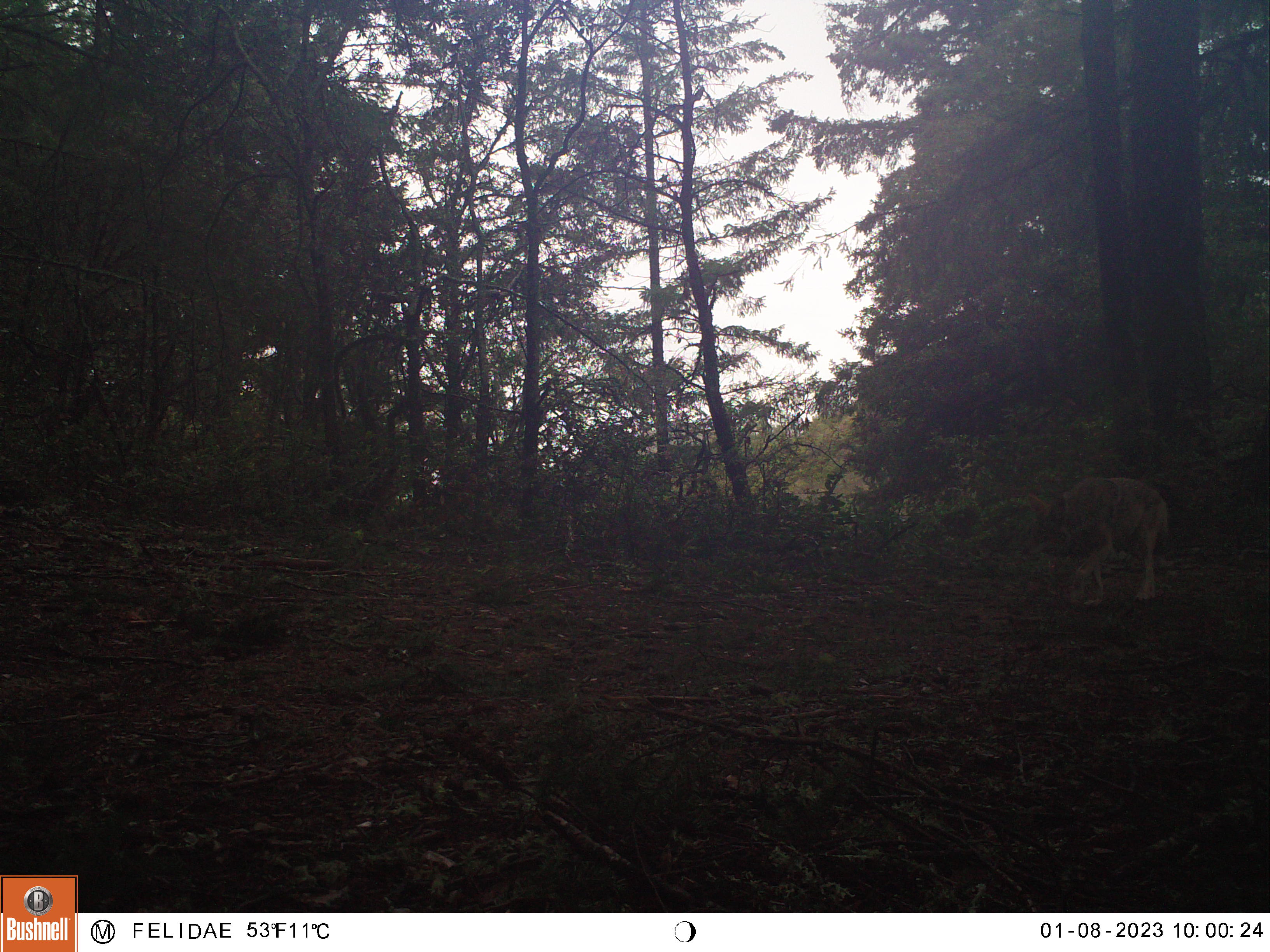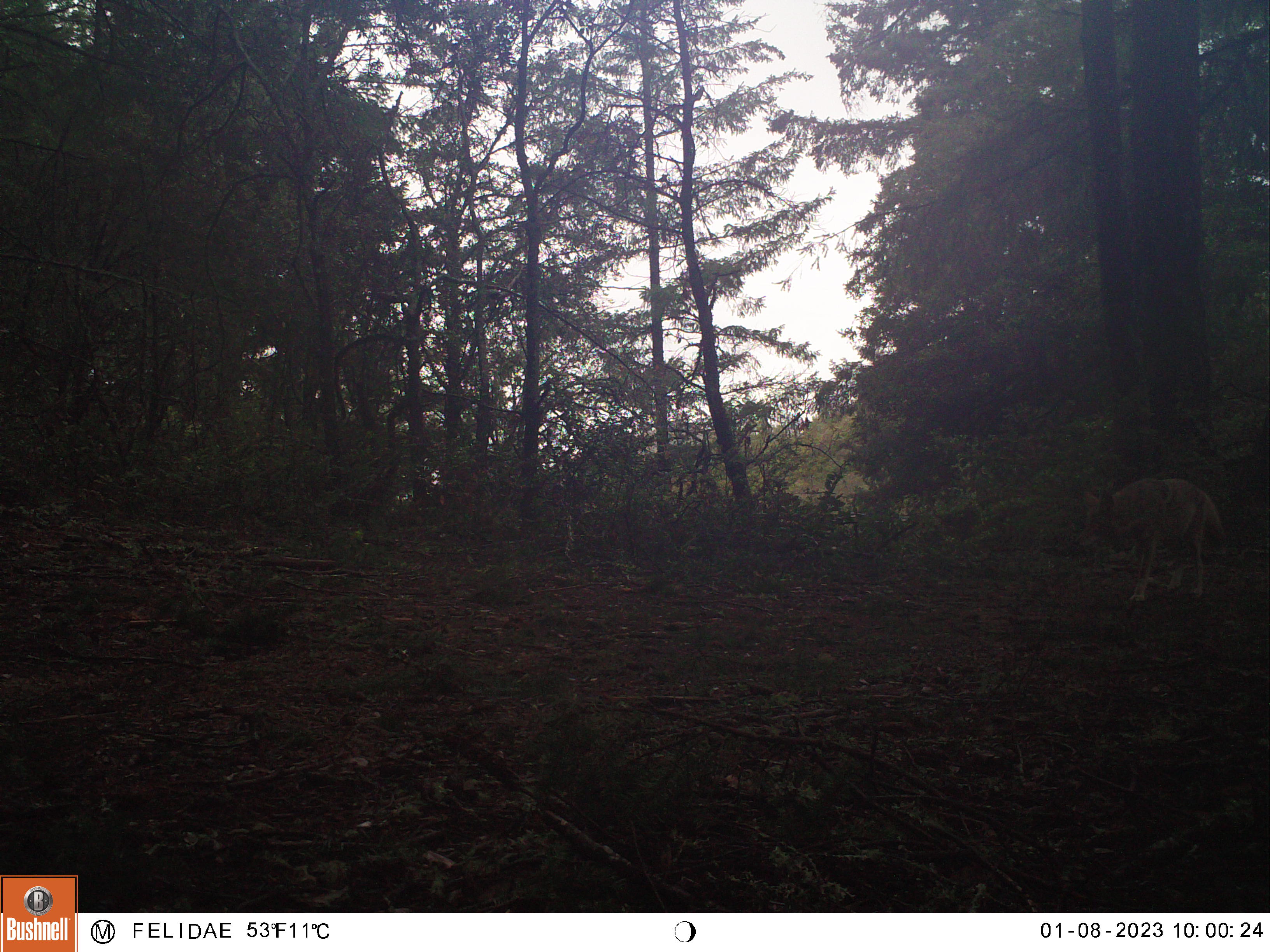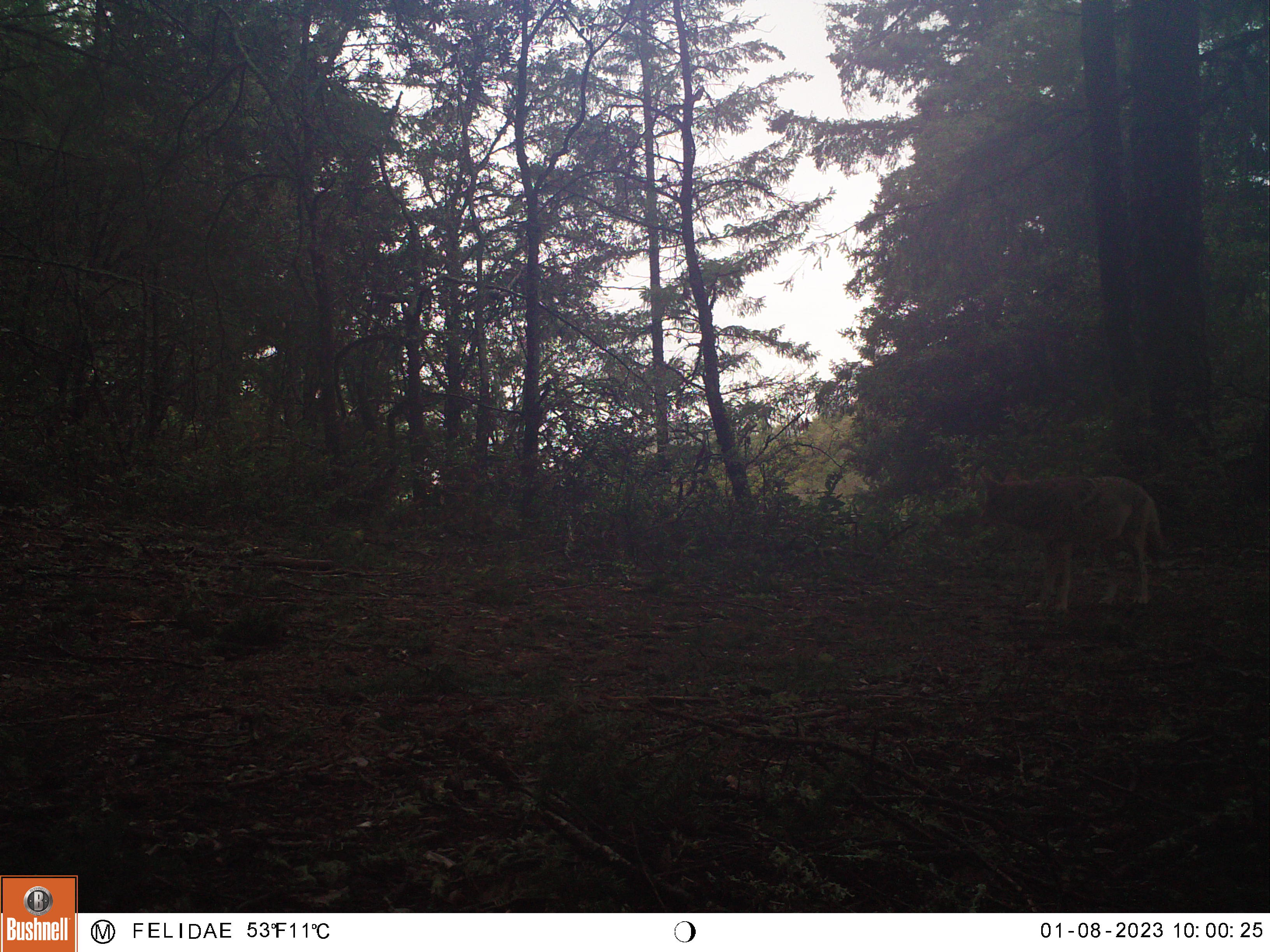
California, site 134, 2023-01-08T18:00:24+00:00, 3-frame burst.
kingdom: Animalia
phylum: Chordata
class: Mammalia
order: Carnivora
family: Canidae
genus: Canis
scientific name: Canis latrans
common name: coyote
Coyote (Canis latrans).